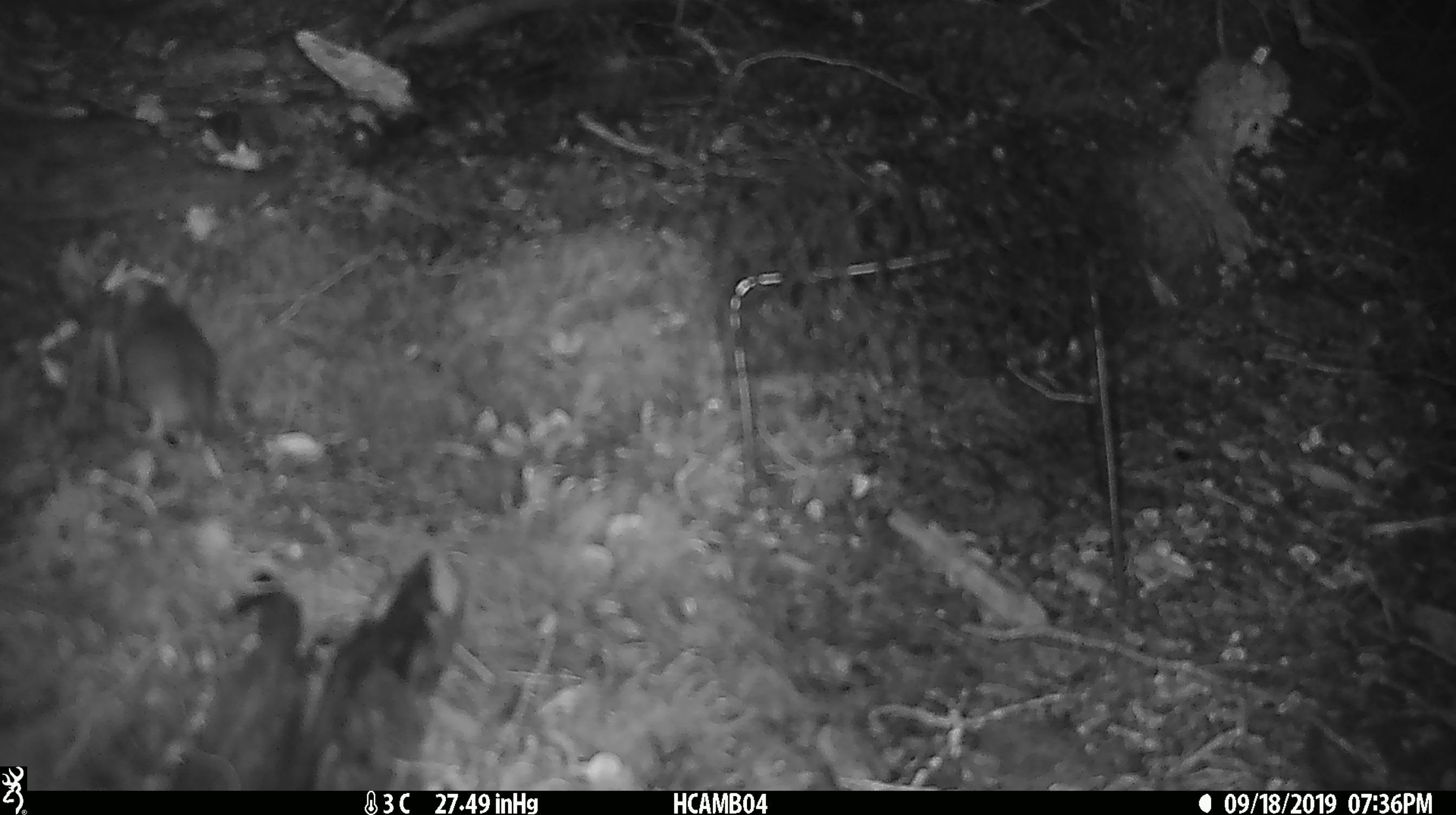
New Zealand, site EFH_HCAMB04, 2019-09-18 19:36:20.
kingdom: Animalia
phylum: Chordata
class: Mammalia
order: Rodentia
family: Muridae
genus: Mus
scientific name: Mus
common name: mouse